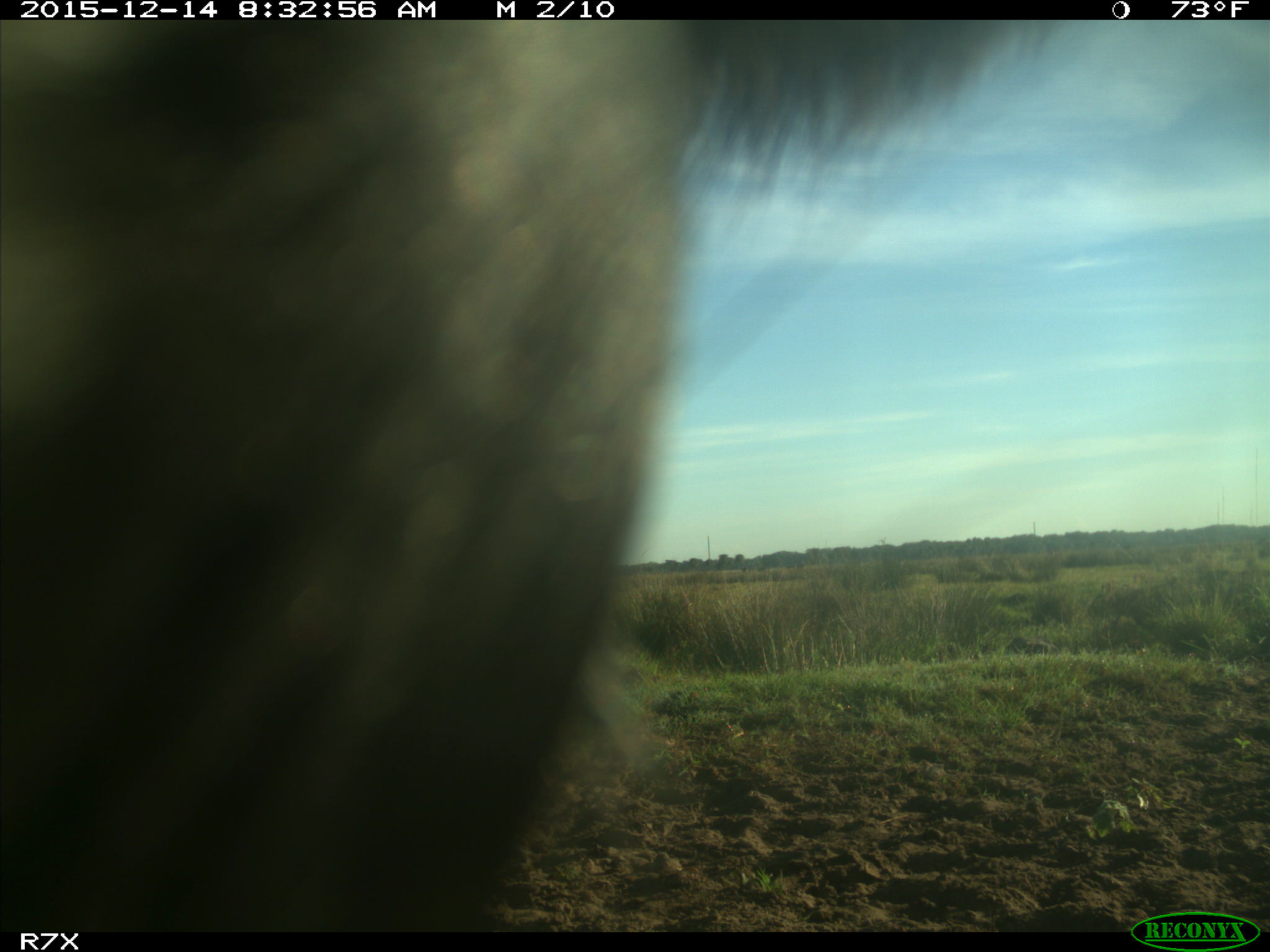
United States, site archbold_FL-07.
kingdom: Animalia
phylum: Chordata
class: Mammalia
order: Artiodactyla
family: Bovidae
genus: Bos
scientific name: Bos taurus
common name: domestic cow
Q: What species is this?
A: Bos taurus (domestic cow).